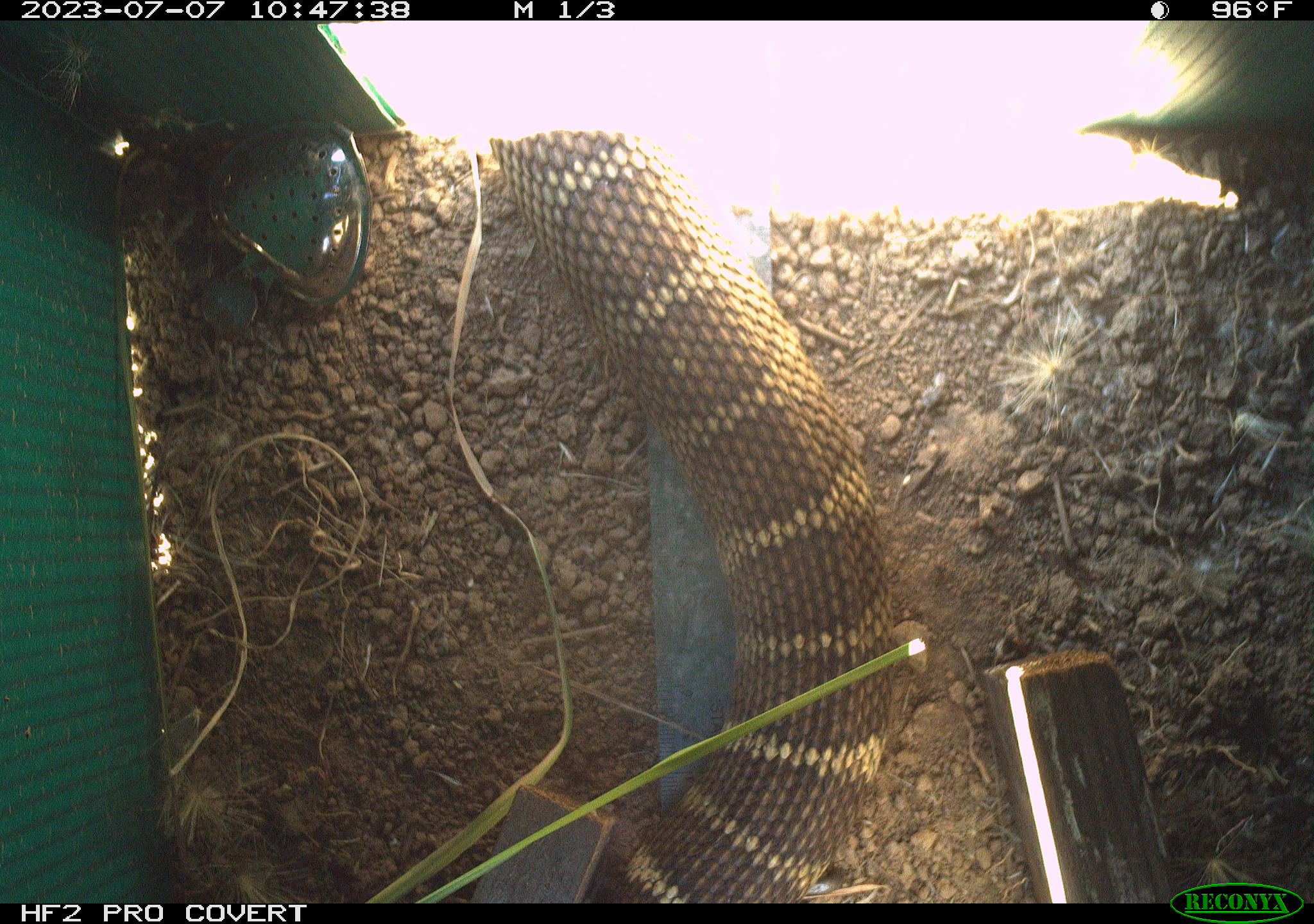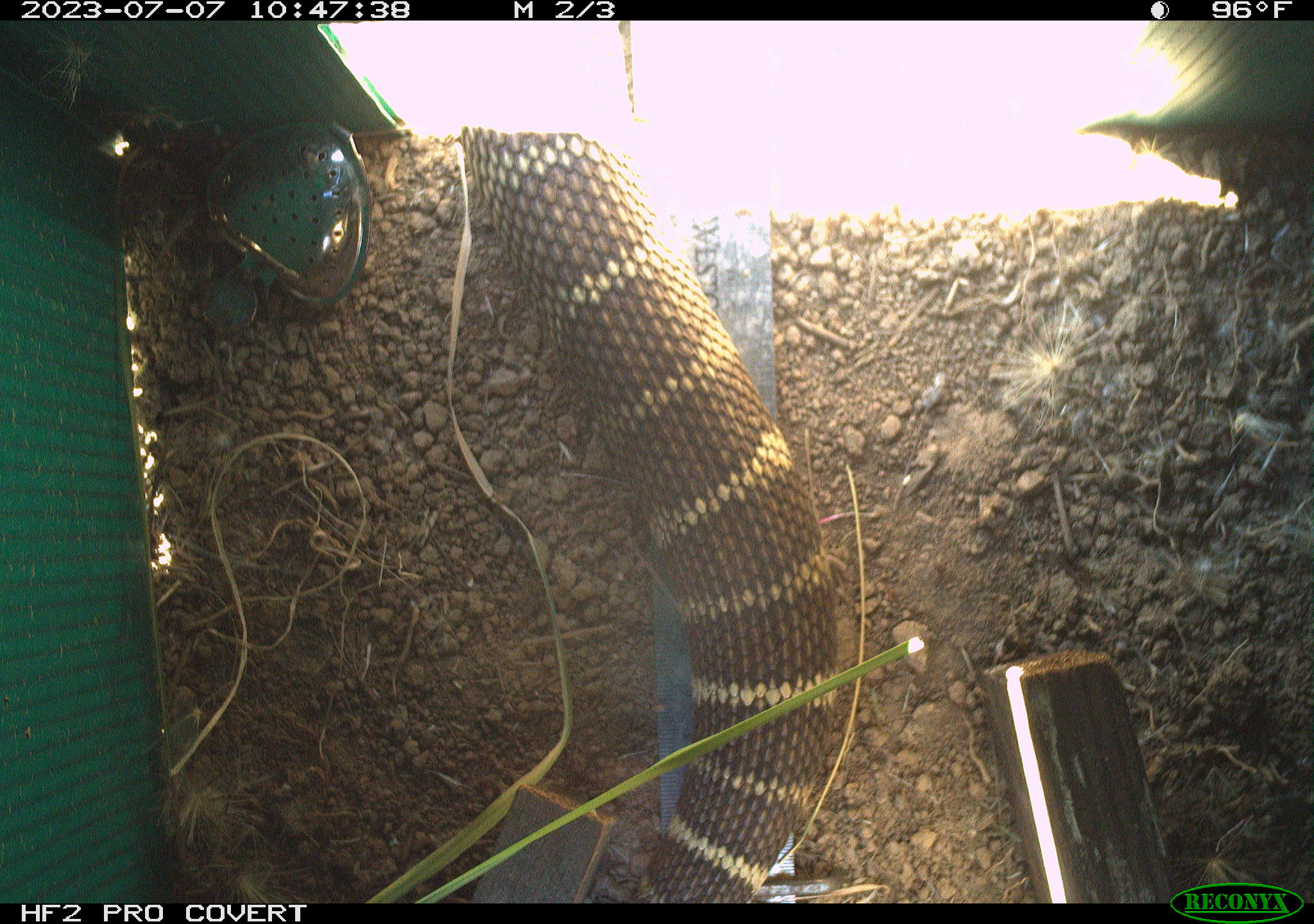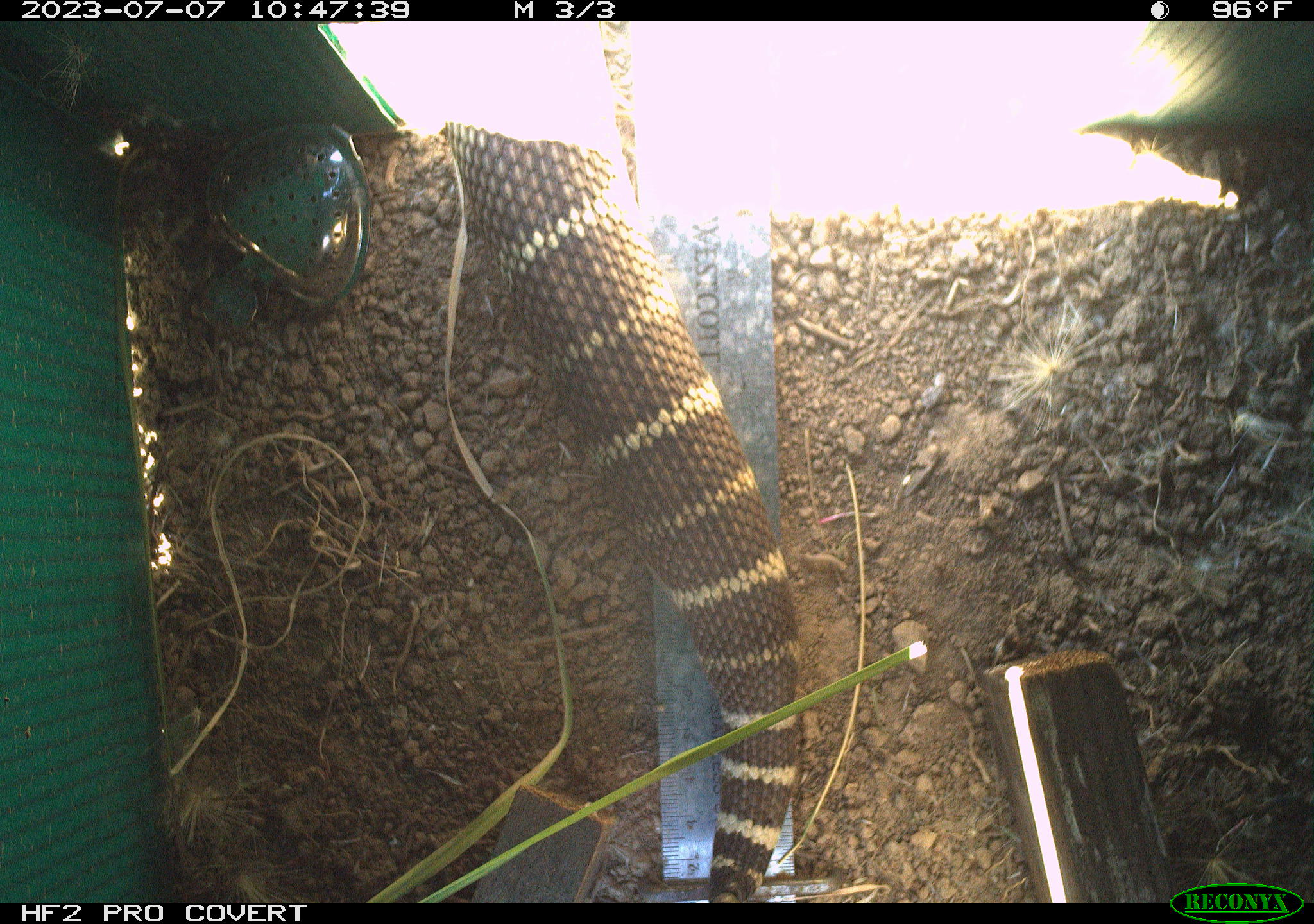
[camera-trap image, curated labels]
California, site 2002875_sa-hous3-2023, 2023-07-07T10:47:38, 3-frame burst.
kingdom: Animalia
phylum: Chordata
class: Reptilia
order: Squamata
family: Viperidae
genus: Crotalus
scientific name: Crotalus oreganus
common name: western rattlesnake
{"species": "western rattlesnake (Crotalus oreganus)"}